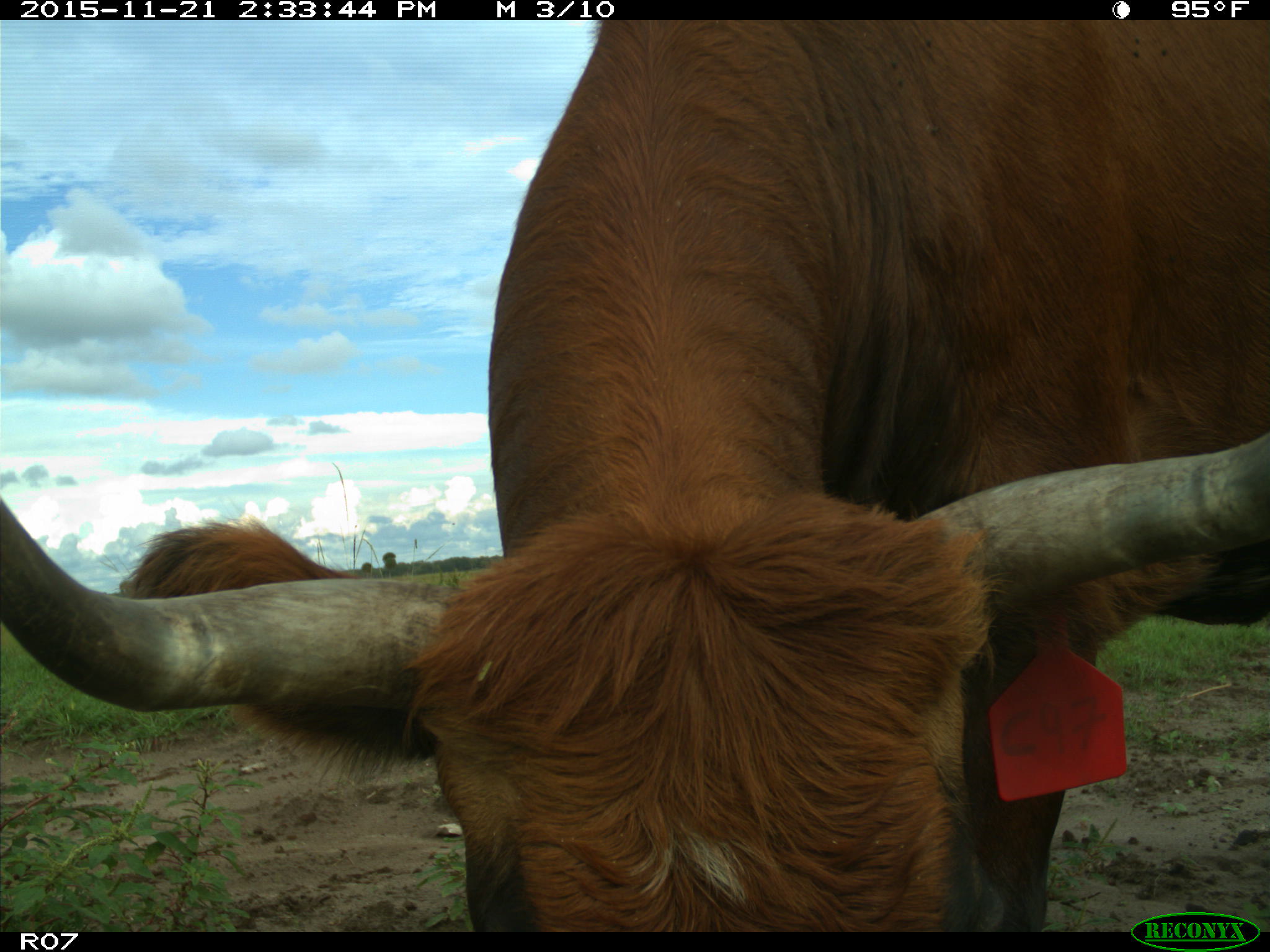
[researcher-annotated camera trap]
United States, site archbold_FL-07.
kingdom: Animalia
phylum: Chordata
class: Mammalia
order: Artiodactyla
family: Bovidae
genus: Bos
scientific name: Bos taurus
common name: domestic cow